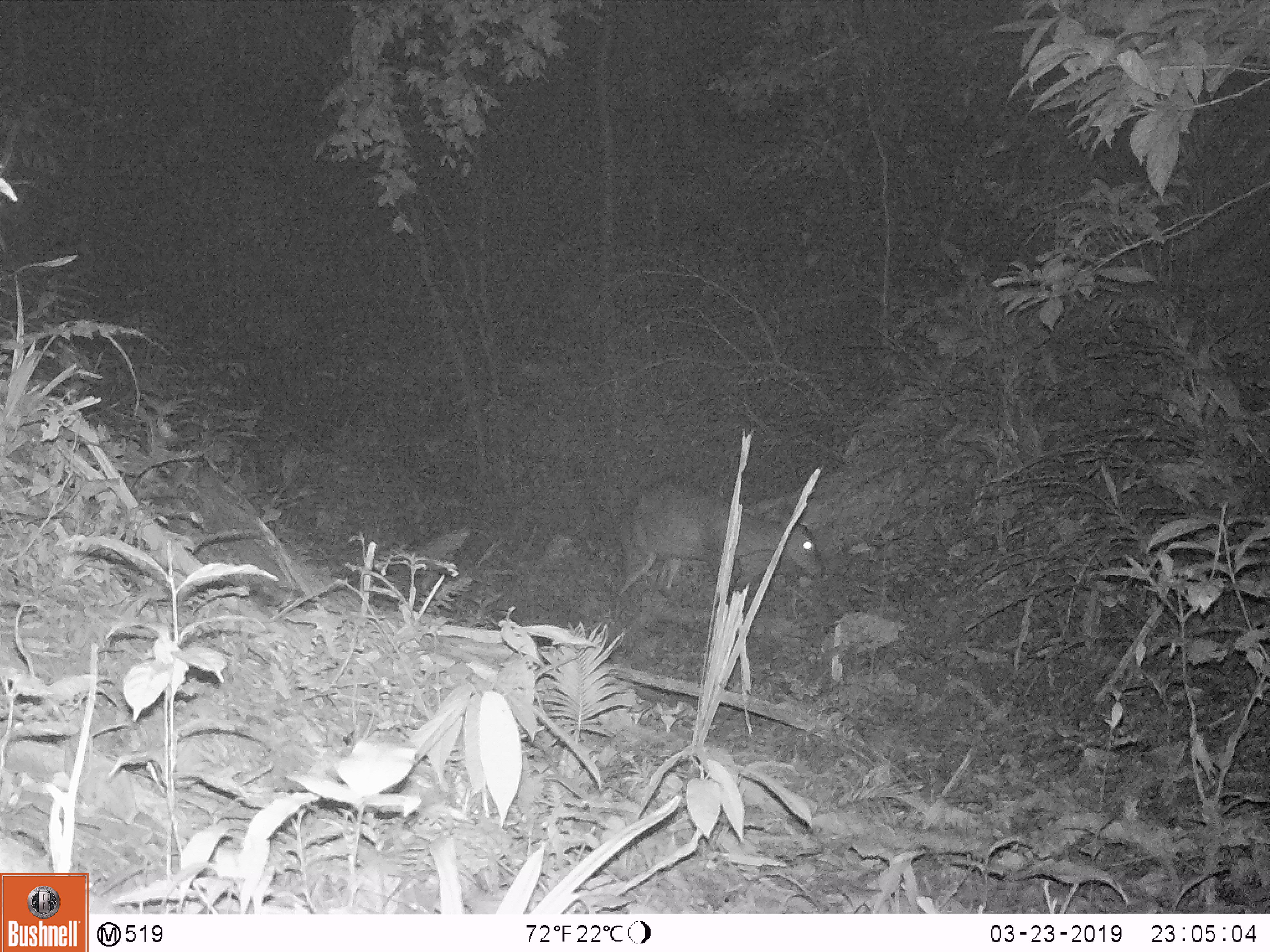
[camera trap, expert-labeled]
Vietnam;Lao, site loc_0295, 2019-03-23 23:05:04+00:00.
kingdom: Animalia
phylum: Chordata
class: Mammalia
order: Artiodactyla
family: Cervidae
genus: Muntiacus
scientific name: Muntiacus vuquangensis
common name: large-antlered muntjac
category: large antlered muntjac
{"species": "large antlered muntjac (large-antlered muntjac) (Muntiacus vuquangensis)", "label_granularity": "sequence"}